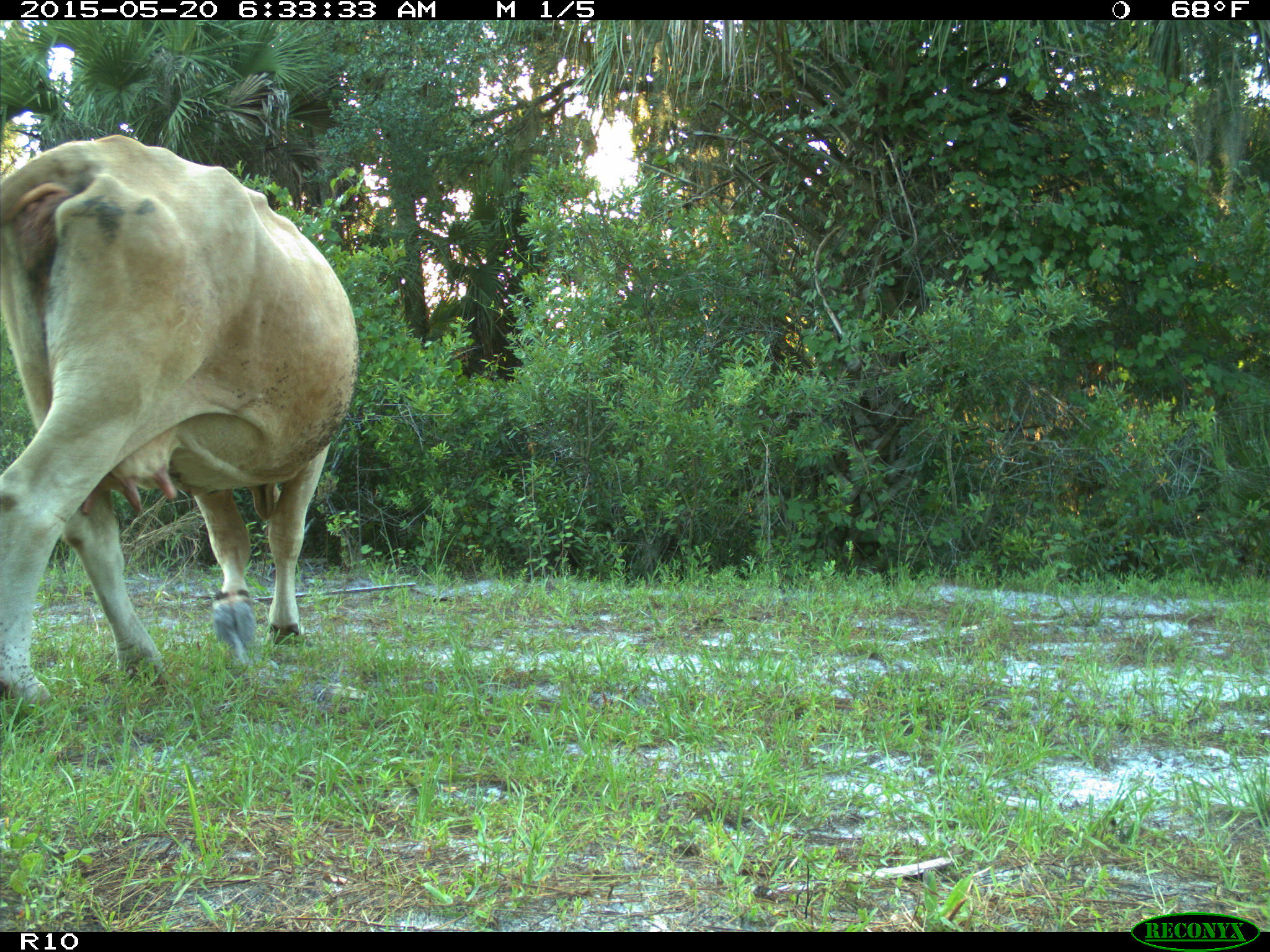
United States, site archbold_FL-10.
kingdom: Animalia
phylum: Chordata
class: Mammalia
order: Artiodactyla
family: Bovidae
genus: Bos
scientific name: Bos taurus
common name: domestic cow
Bos taurus (domestic cow).